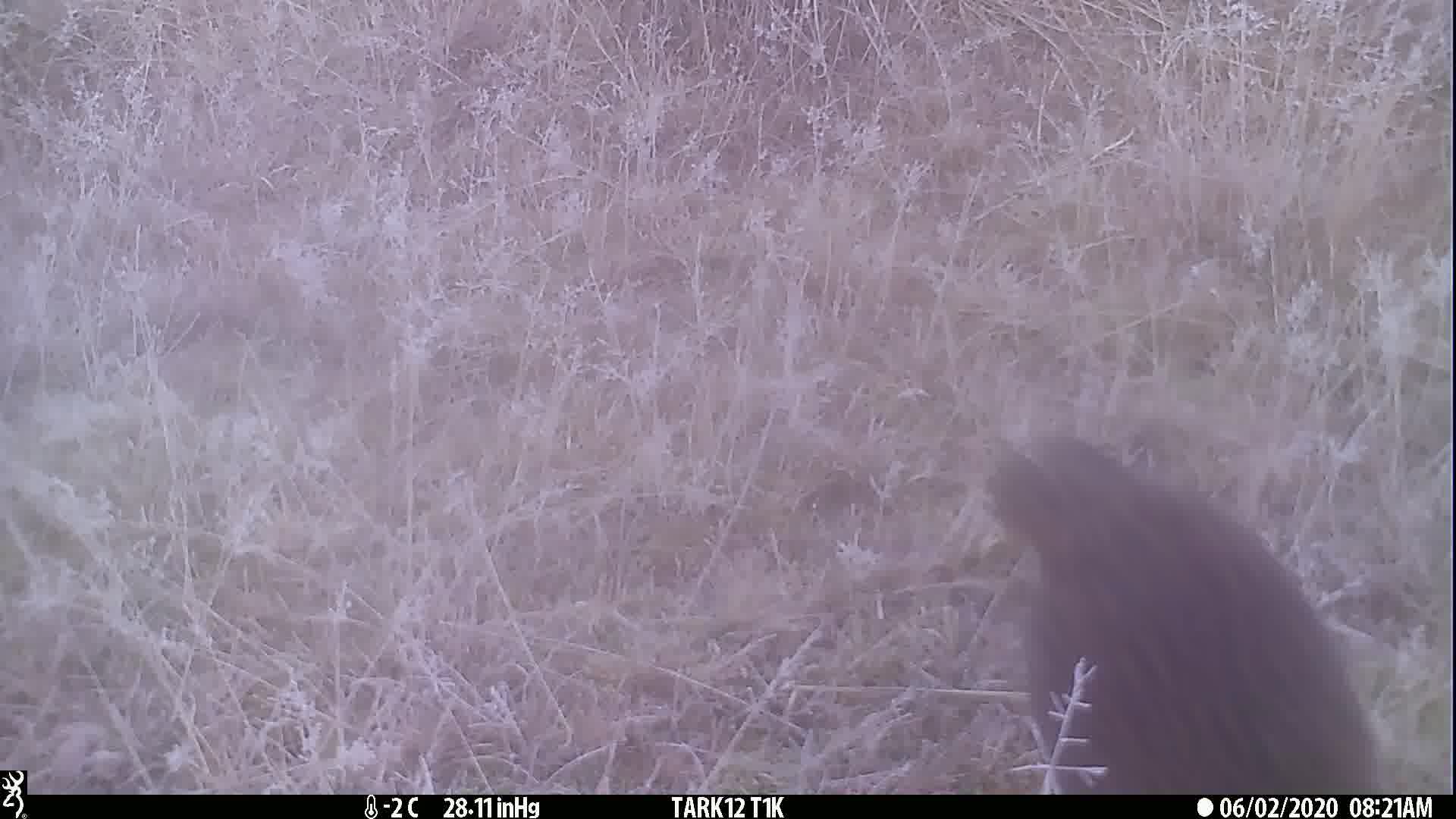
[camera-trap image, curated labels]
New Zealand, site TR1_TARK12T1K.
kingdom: Animalia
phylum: Chordata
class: Aves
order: Gruiformes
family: Rallidae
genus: Gallirallus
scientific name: Gallirallus australis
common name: weka